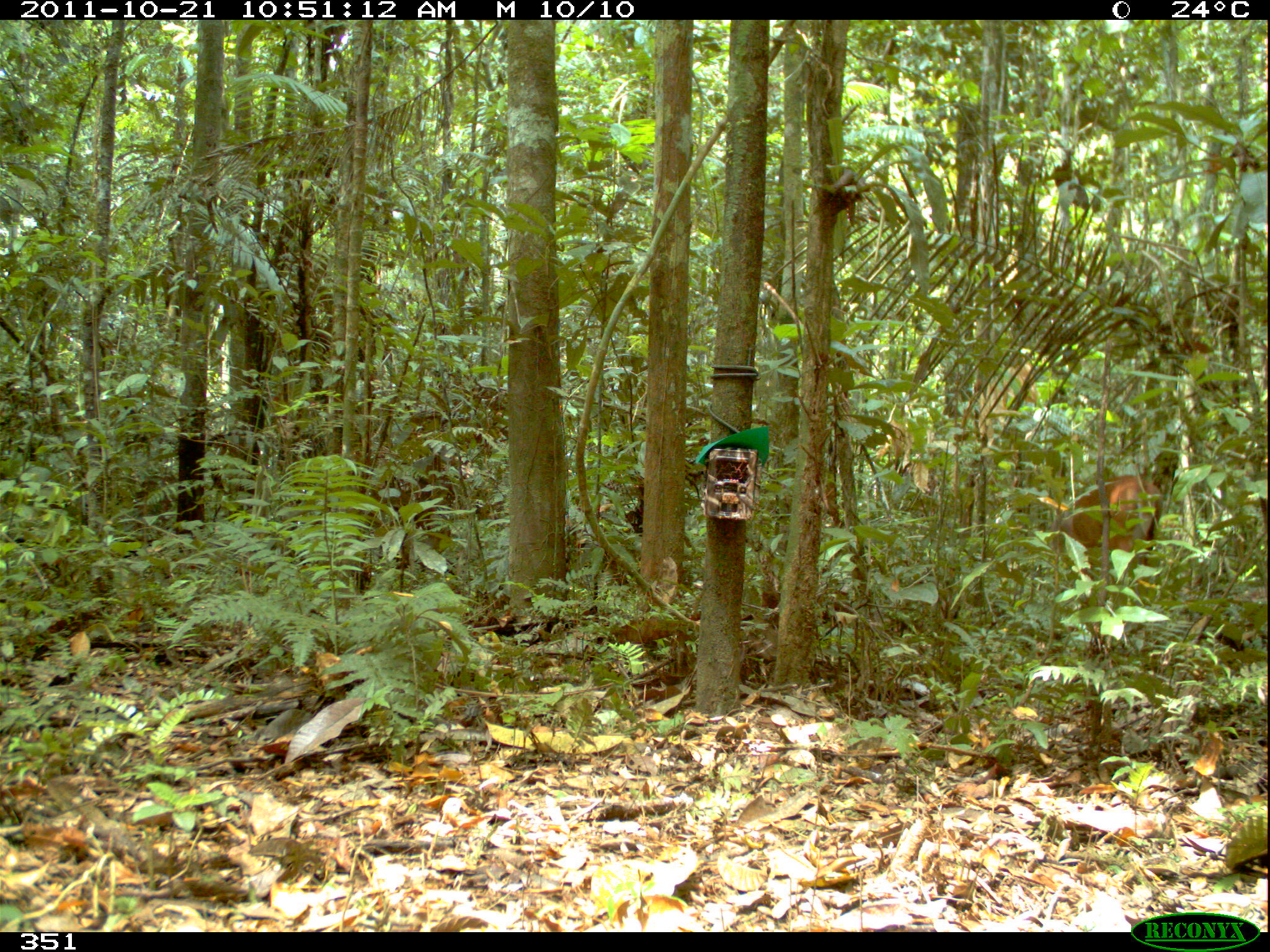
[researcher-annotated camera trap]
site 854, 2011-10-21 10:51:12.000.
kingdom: Animalia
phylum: Chordata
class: Mammalia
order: Artiodactyla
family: Cervidae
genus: Mazama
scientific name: Mazama americana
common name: red brocket